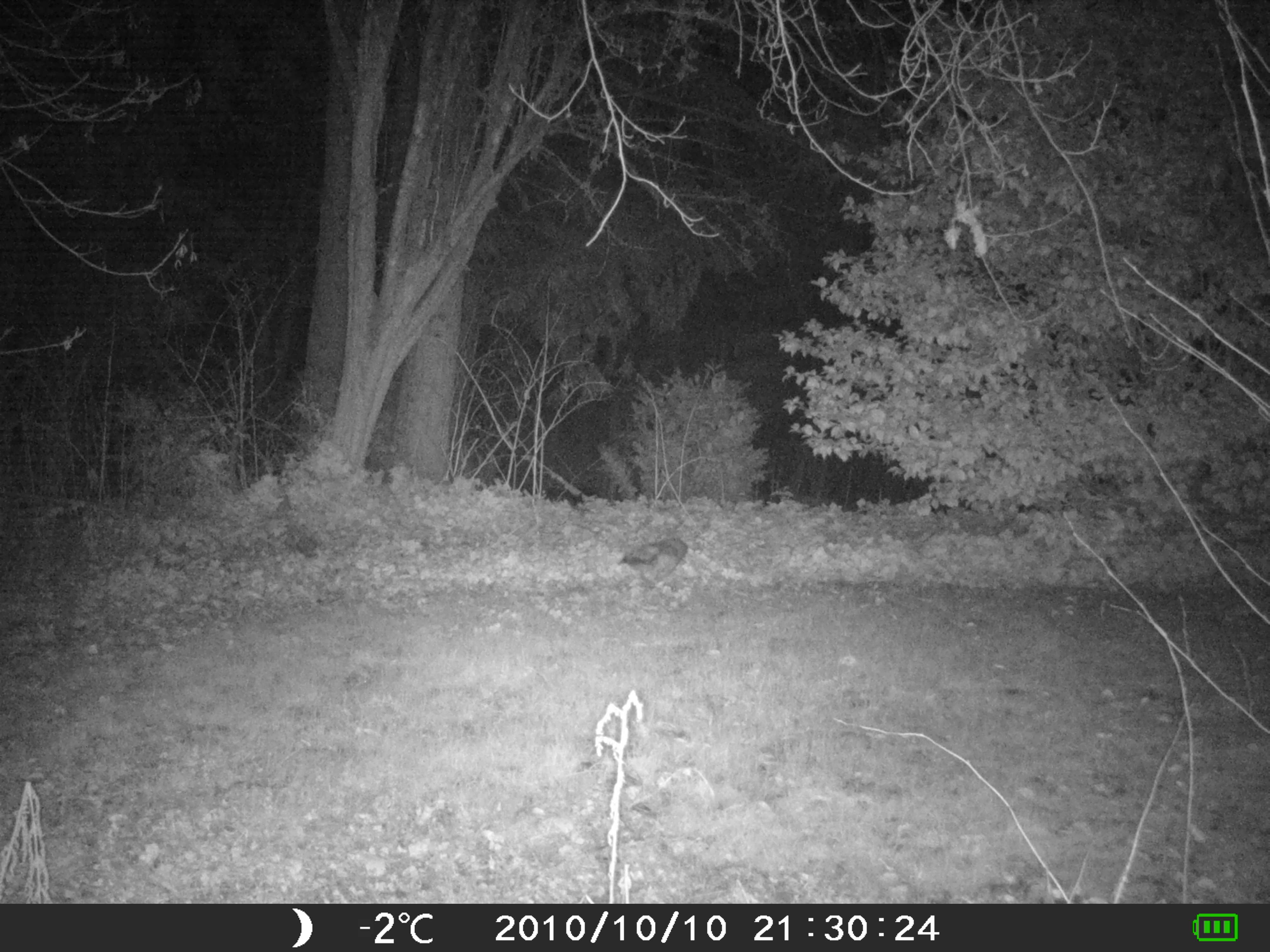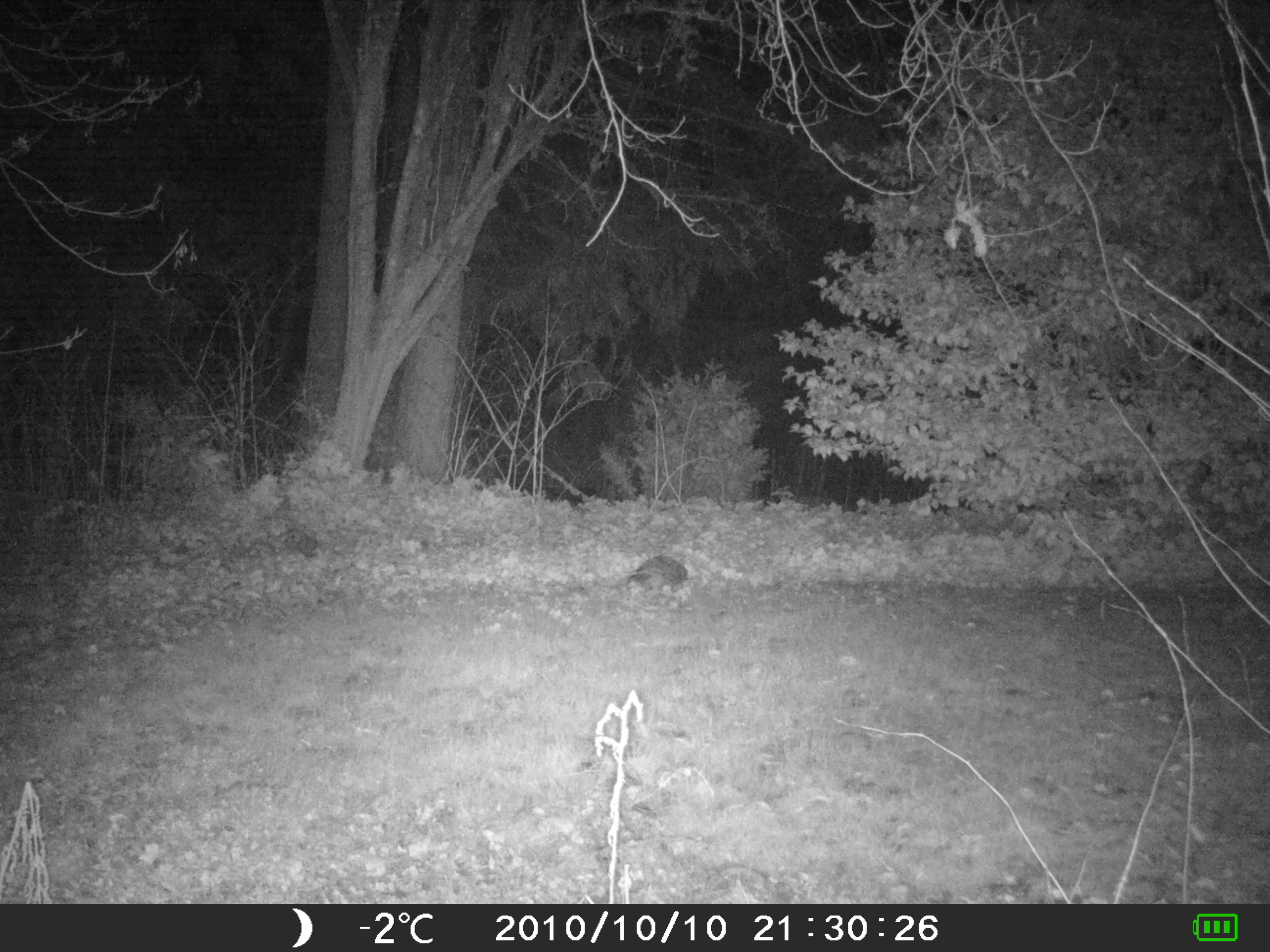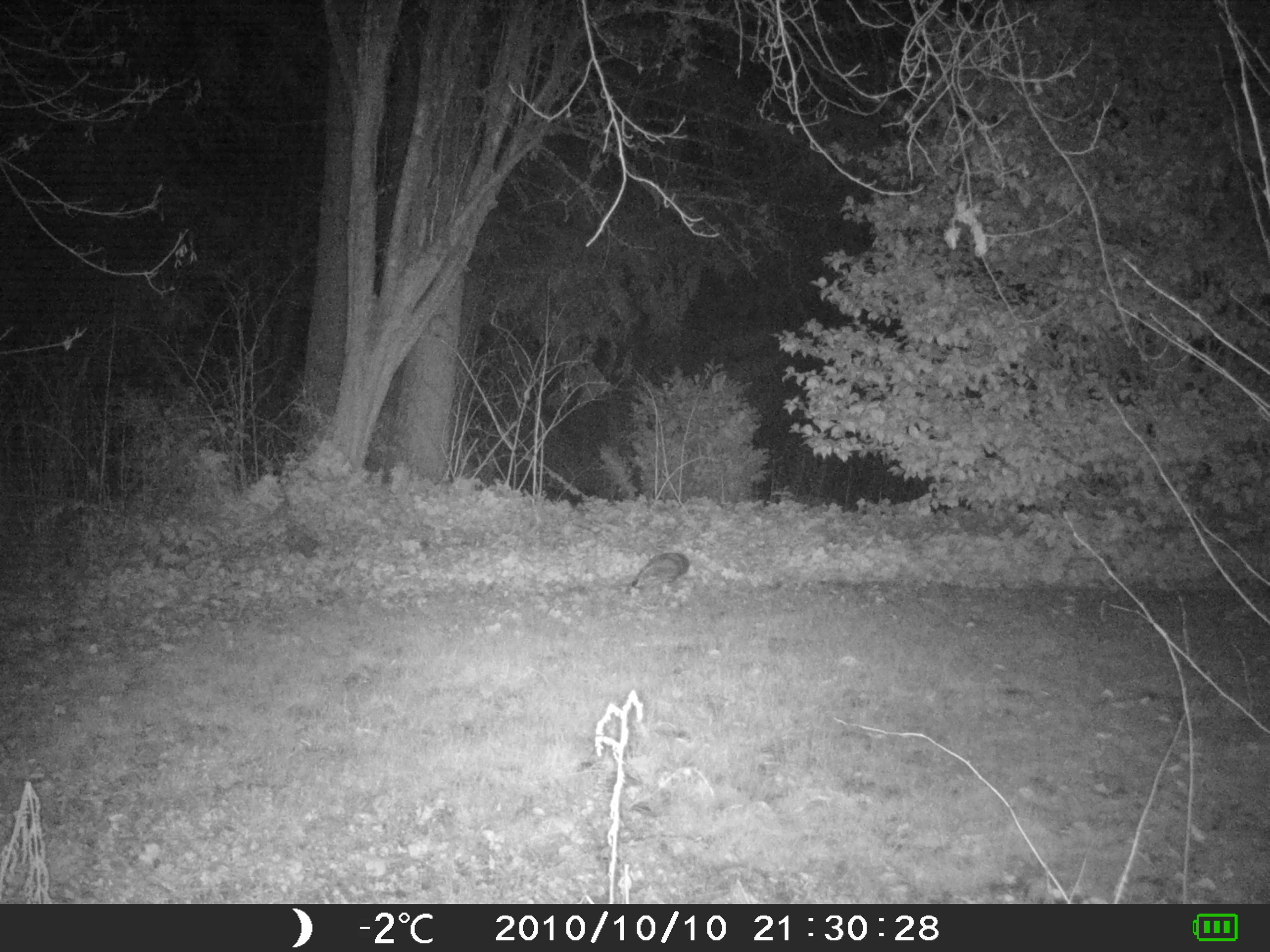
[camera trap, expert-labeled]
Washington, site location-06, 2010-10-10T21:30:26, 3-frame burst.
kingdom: Animalia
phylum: Chordata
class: Aves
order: Strigiformes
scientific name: Strigiformes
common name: owl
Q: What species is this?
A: Owl (Strigiformes).